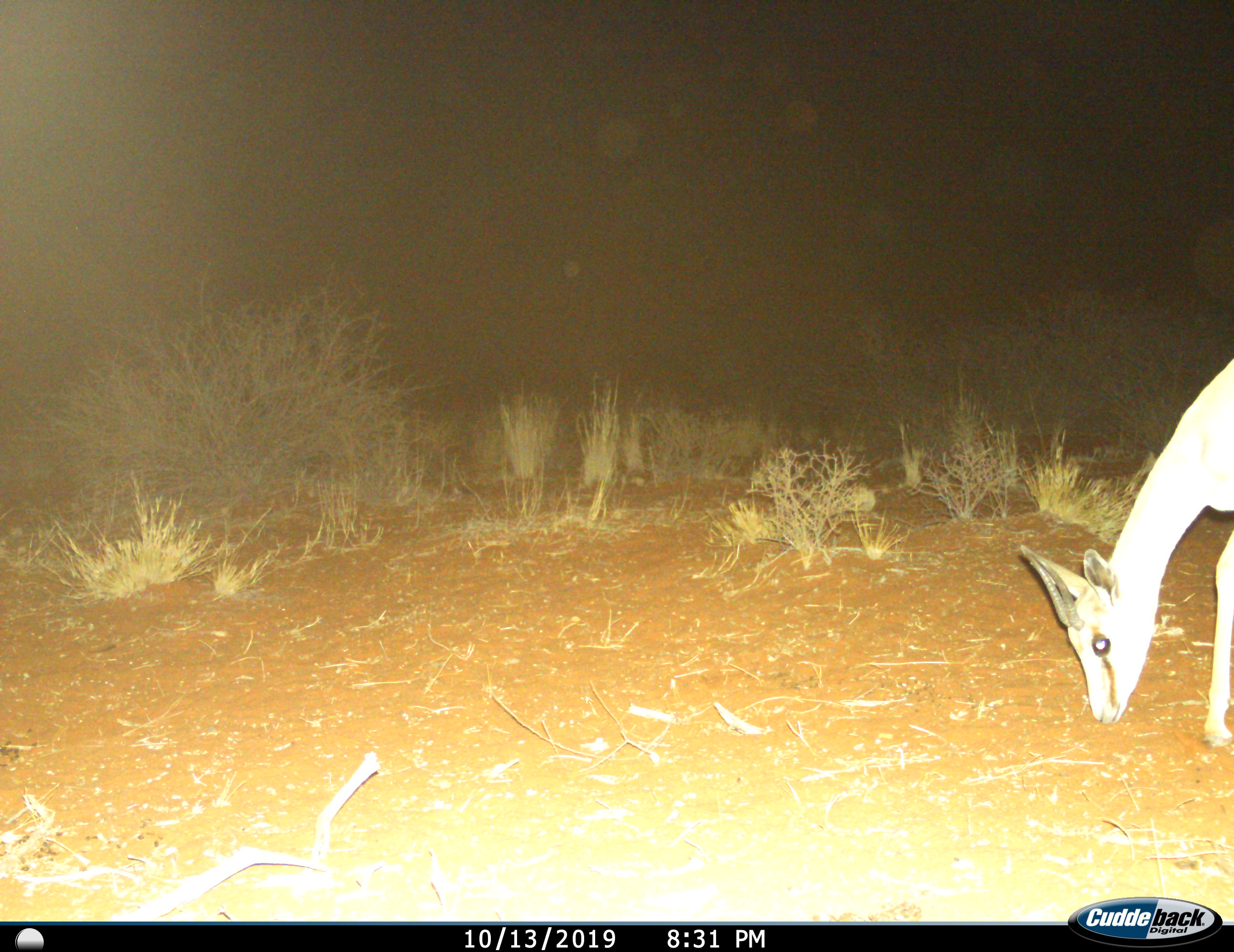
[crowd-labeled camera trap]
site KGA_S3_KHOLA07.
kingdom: Animalia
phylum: Chordata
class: Mammalia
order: Artiodactyla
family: Bovidae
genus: Antidorcas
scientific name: Antidorcas marsupialis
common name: springbok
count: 1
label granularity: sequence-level